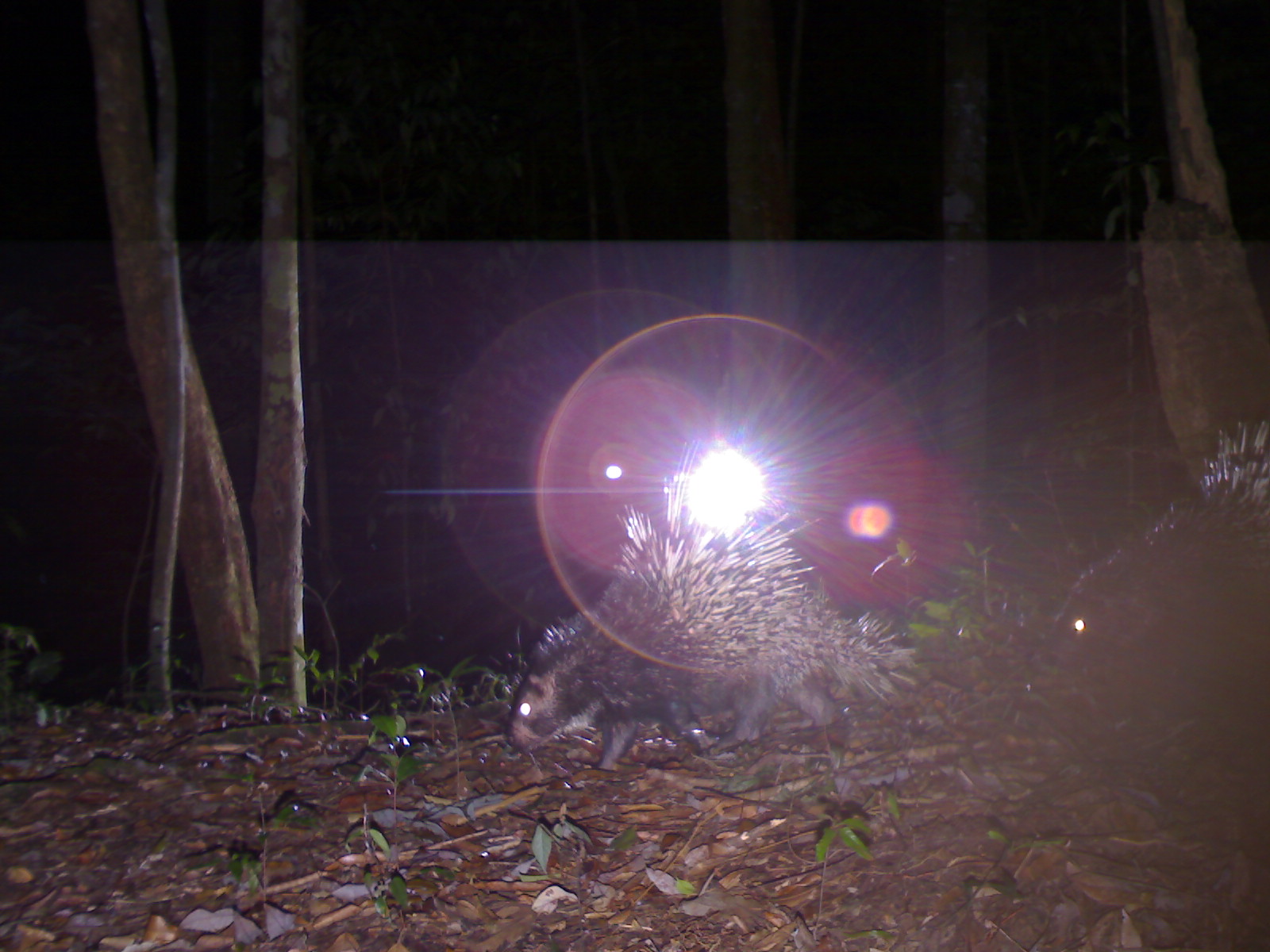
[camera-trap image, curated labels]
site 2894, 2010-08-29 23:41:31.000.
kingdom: Animalia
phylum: Chordata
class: Mammalia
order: Rodentia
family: Hystricidae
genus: Hystrix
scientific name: Hystrix brachyura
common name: east asian porcupine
Hystrix brachyura (east asian porcupine), count 2.